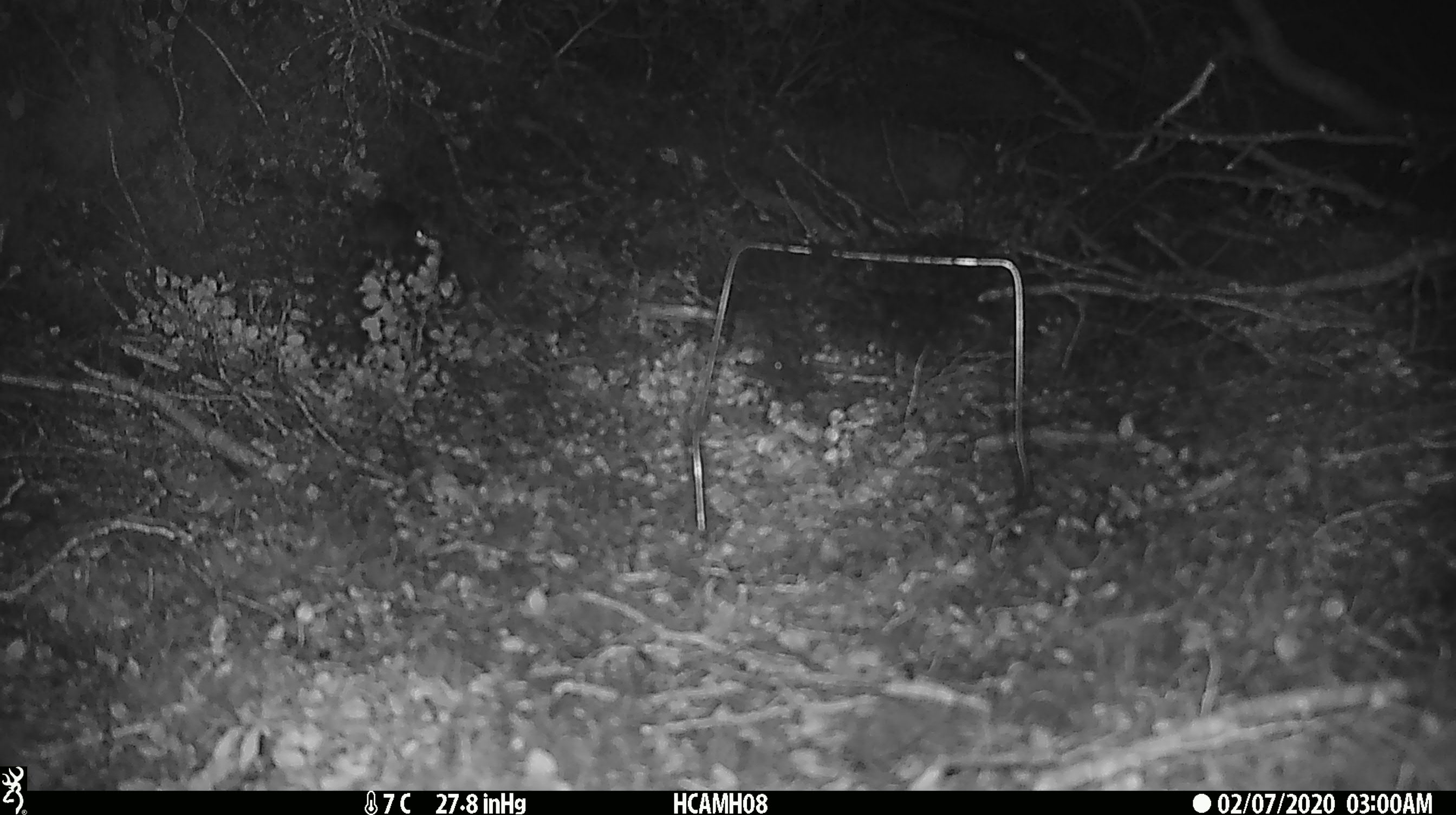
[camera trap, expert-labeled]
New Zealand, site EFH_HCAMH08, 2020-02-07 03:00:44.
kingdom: Animalia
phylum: Chordata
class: Mammalia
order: Rodentia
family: Muridae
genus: Mus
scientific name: Mus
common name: mouse